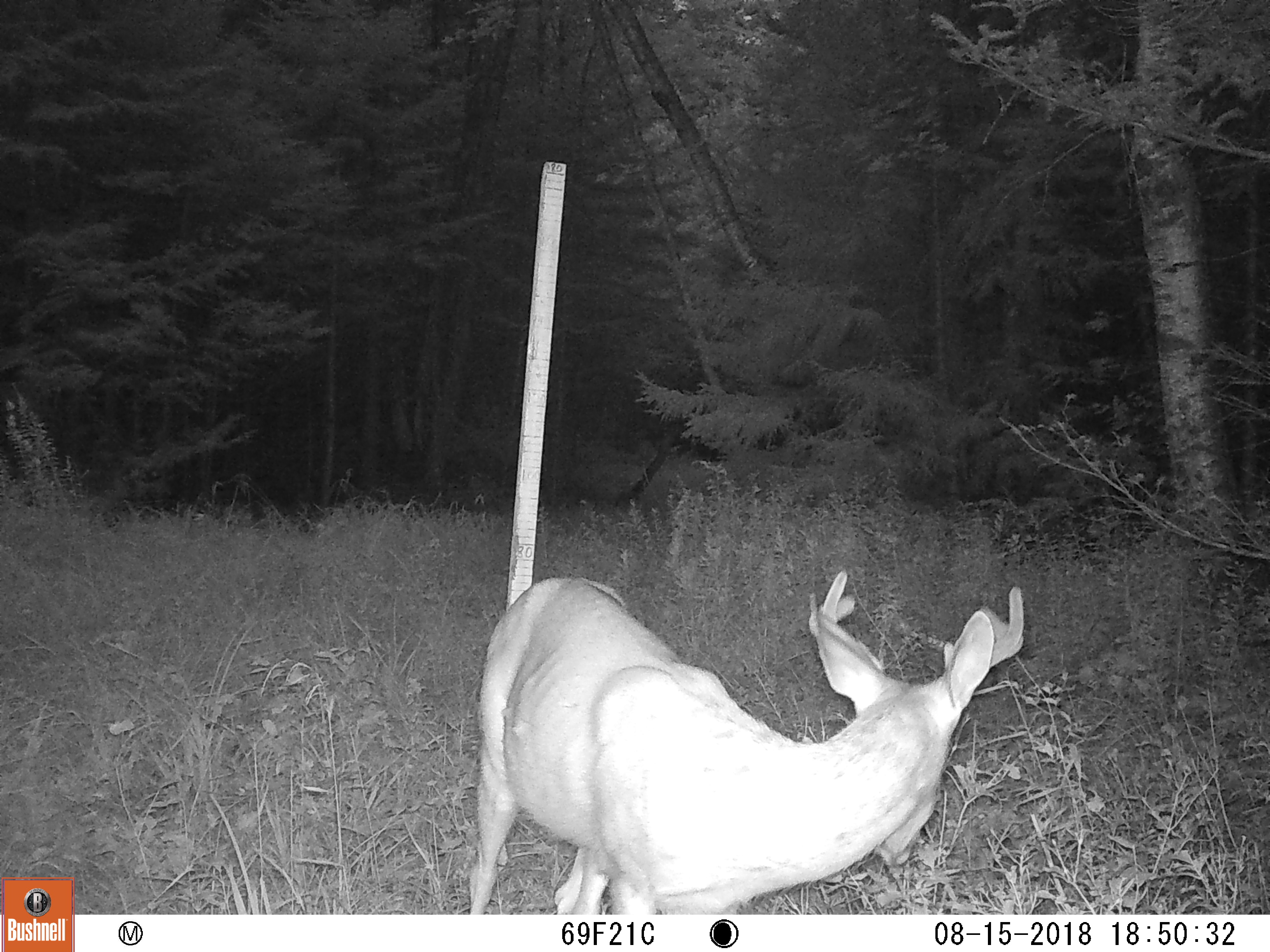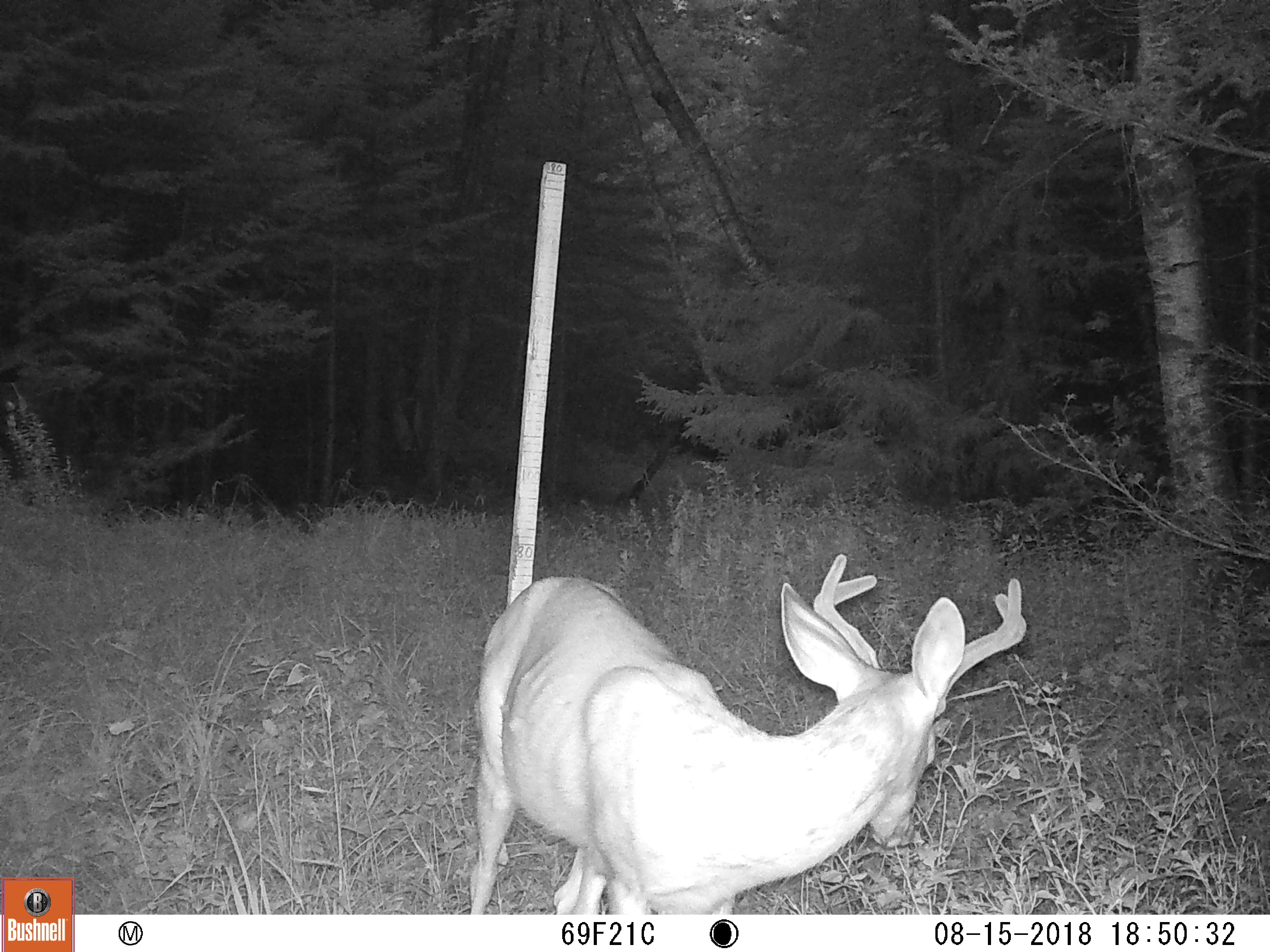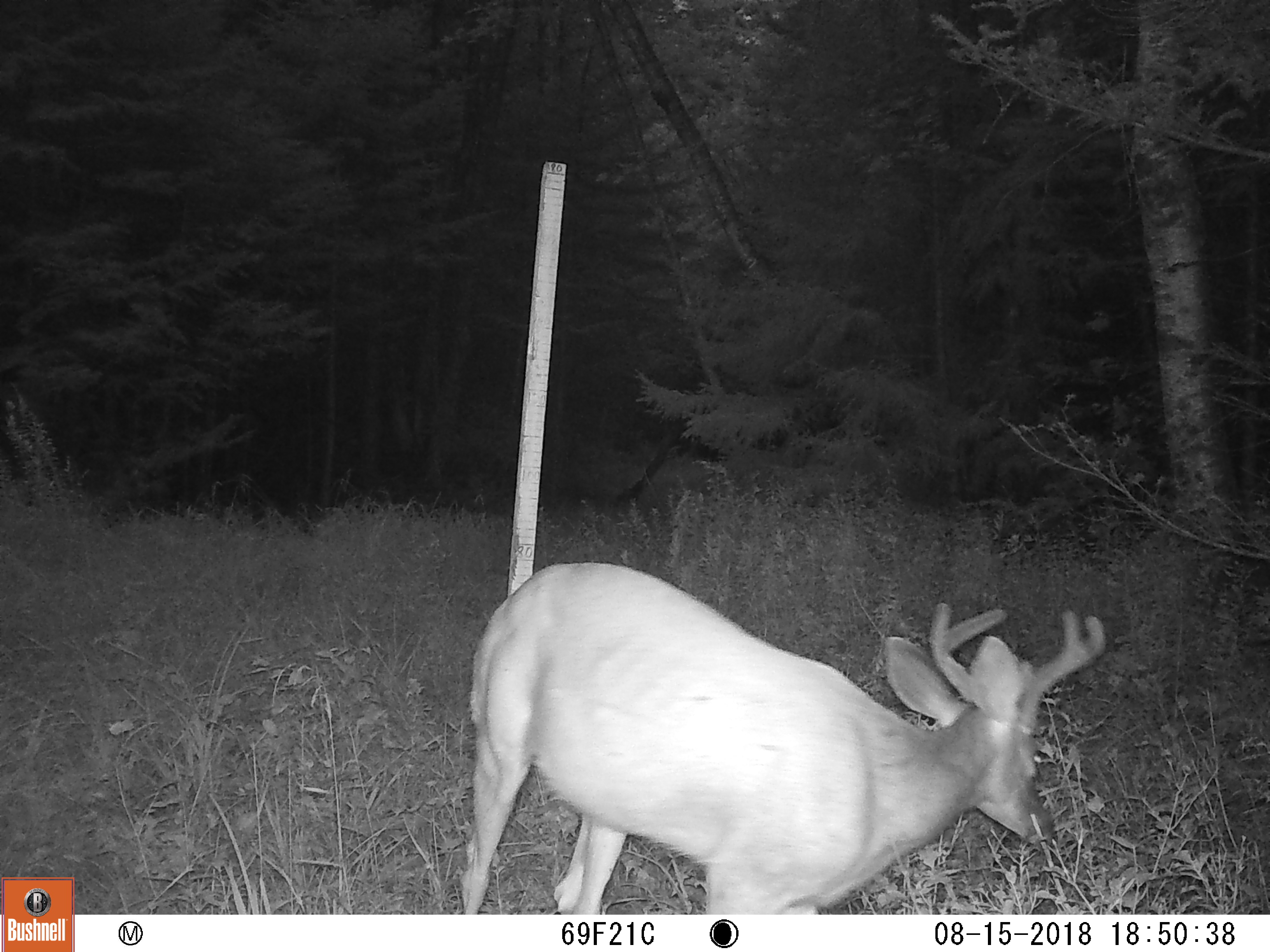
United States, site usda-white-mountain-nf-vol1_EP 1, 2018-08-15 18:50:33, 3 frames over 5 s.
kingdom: Animalia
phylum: Chordata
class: Mammalia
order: Artiodactyla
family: Cervidae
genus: Odocoileus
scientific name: Odocoileus virginianus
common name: white-tailed deer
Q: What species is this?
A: White-tailed deer (Odocoileus virginianus).